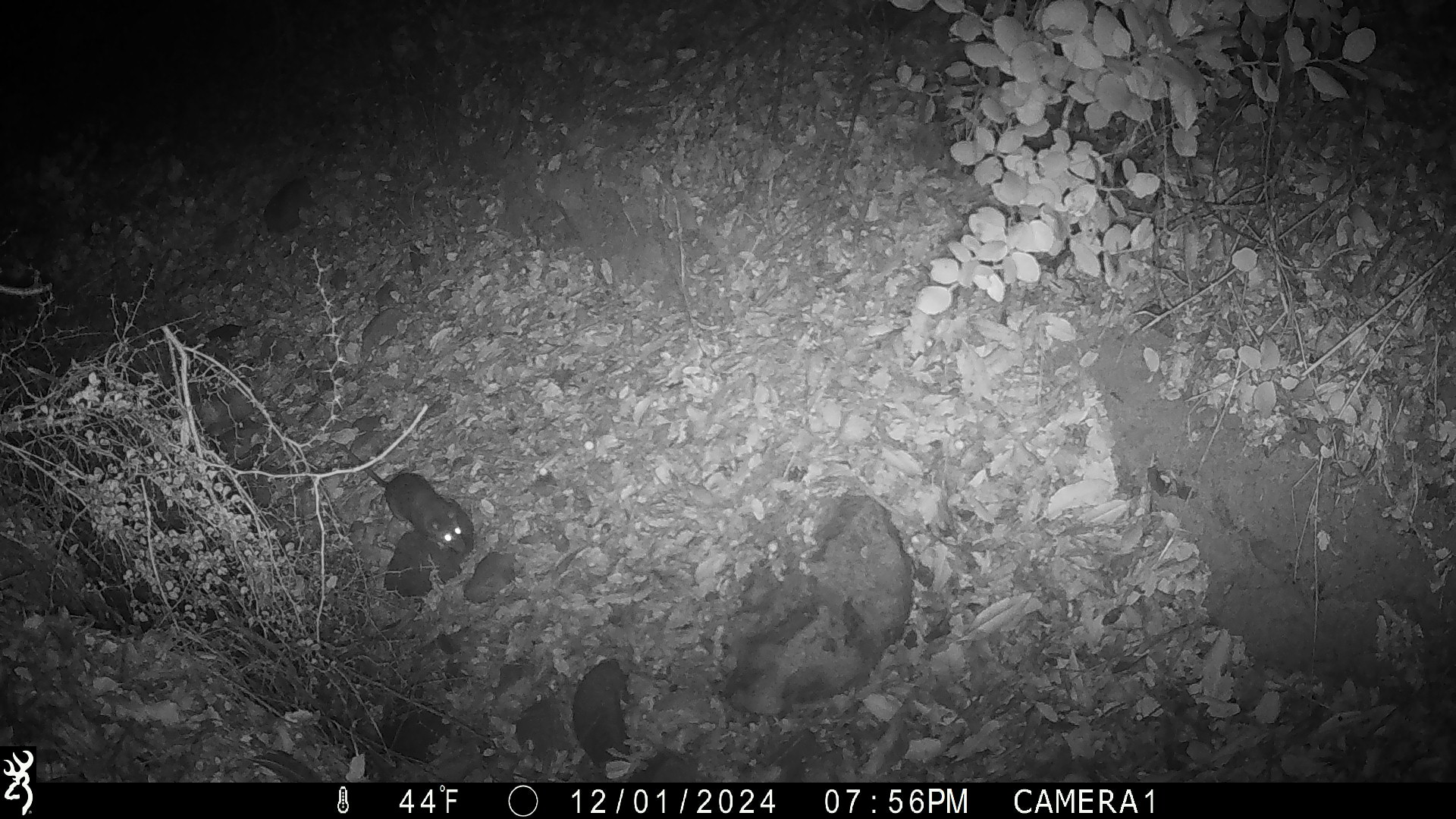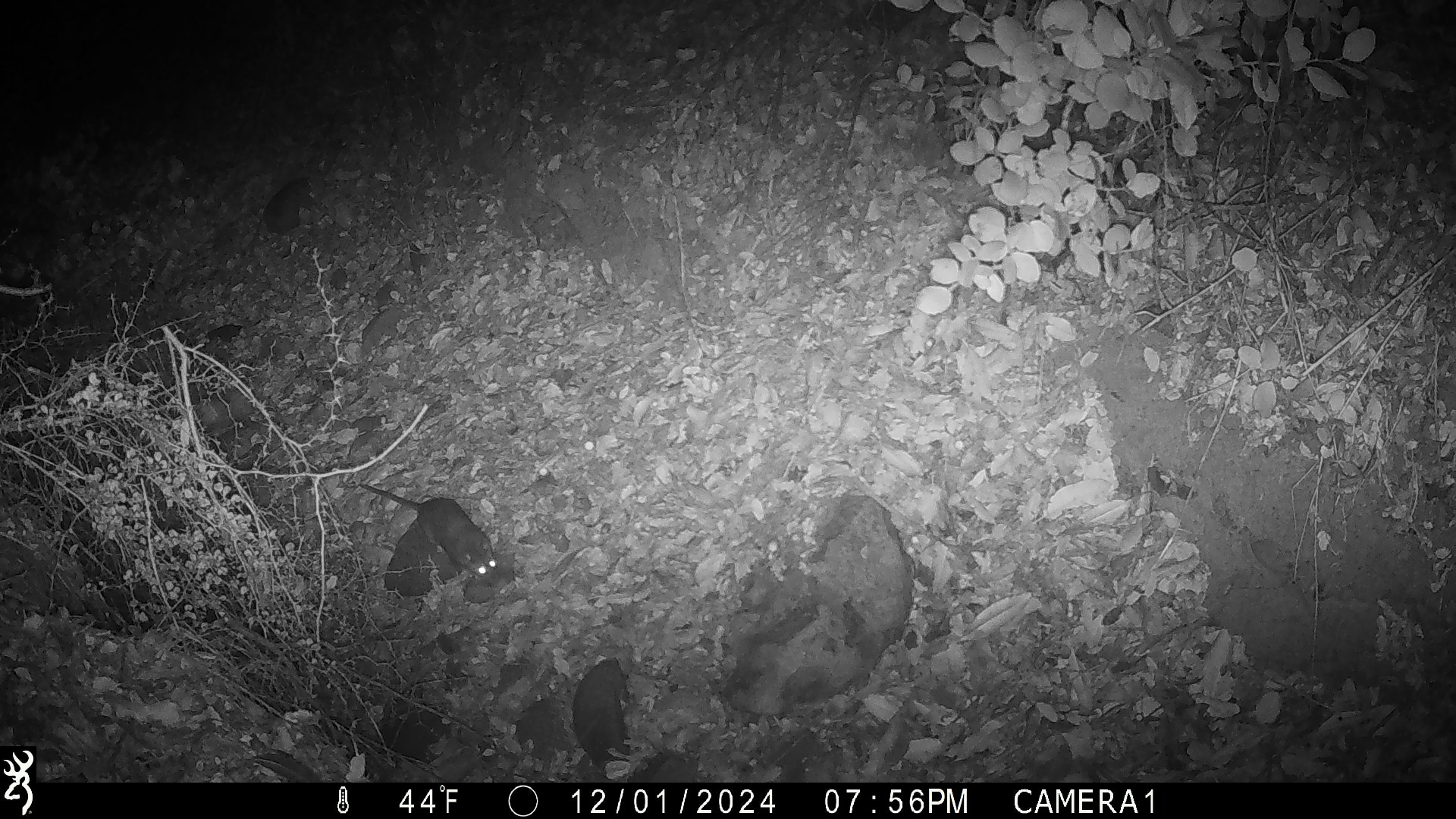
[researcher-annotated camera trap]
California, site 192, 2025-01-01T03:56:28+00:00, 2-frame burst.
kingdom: Animalia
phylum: Chordata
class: Mammalia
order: Rodentia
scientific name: Rodentia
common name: mouse or rat